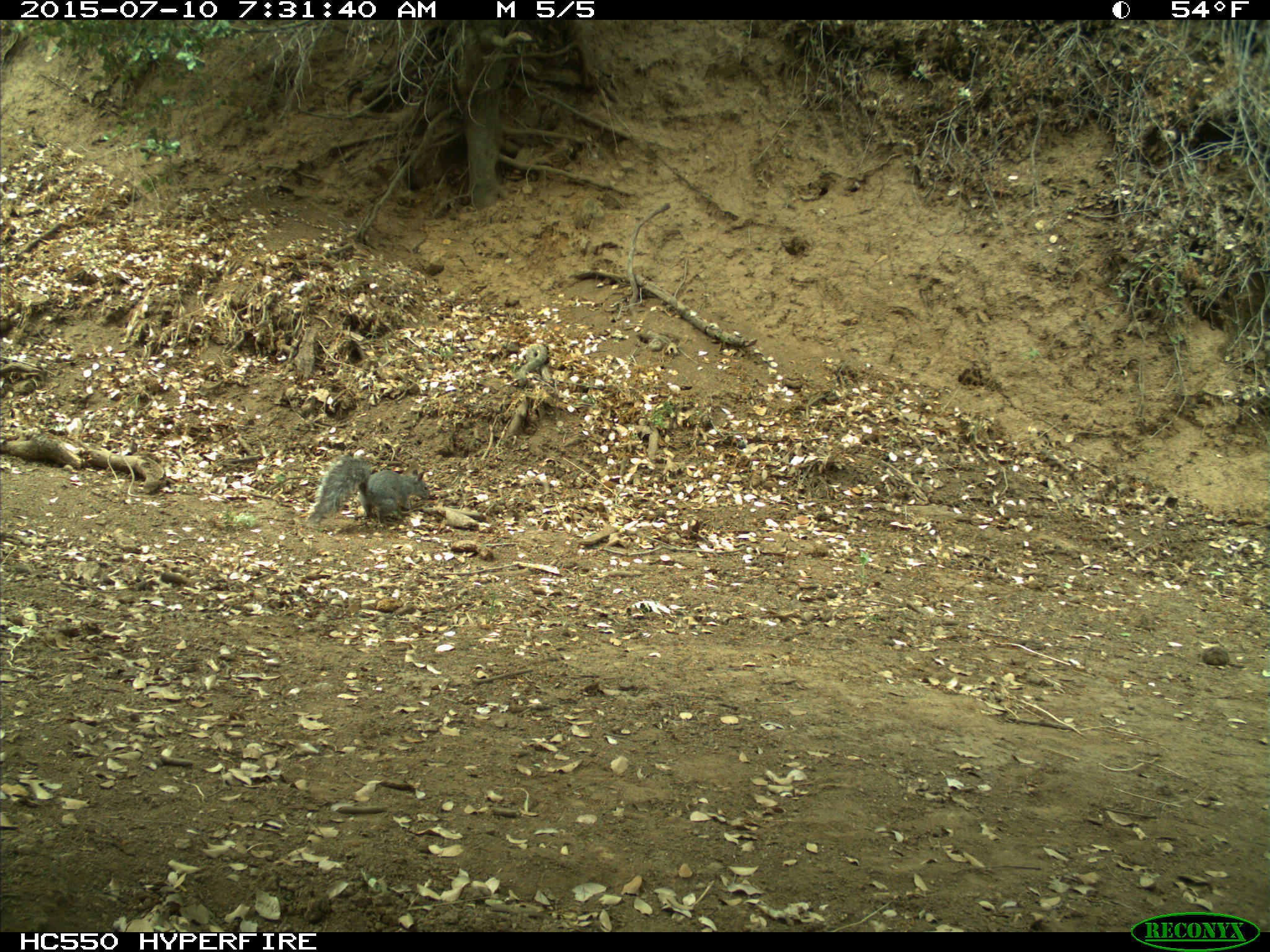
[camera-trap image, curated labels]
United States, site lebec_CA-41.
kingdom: Animalia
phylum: Chordata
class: Mammalia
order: Rodentia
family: Sciuridae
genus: Sciurus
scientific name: Sciurus carolinensis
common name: eastern gray squirrel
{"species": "Sciurus carolinensis (eastern gray squirrel)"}